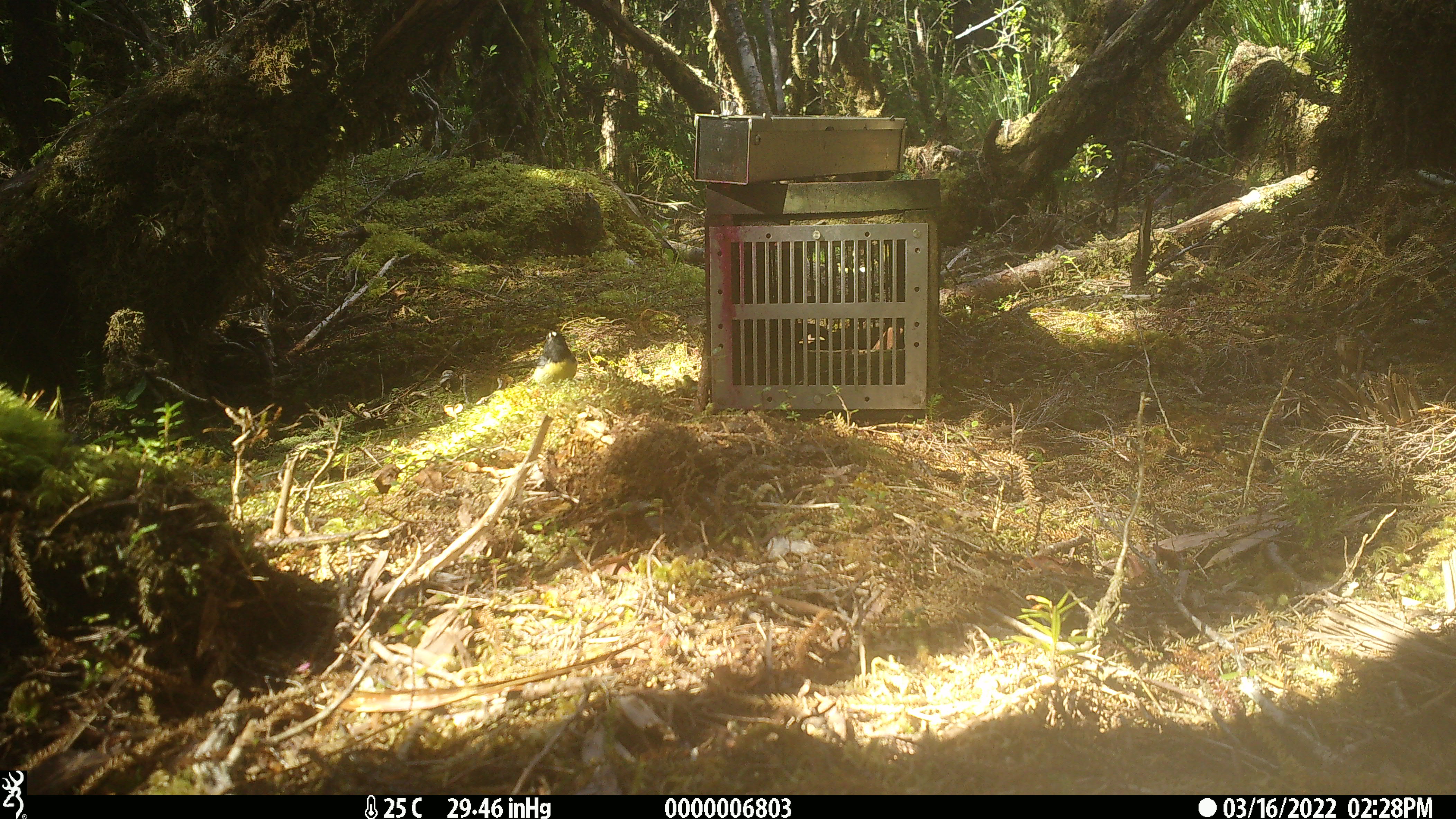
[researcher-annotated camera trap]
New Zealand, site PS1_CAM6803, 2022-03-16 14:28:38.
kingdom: Animalia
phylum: Chordata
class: Aves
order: Passeriformes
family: Petroicidae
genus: Petroica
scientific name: Petroica macrocephala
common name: tomtit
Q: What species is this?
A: Tomtit (Petroica macrocephala).